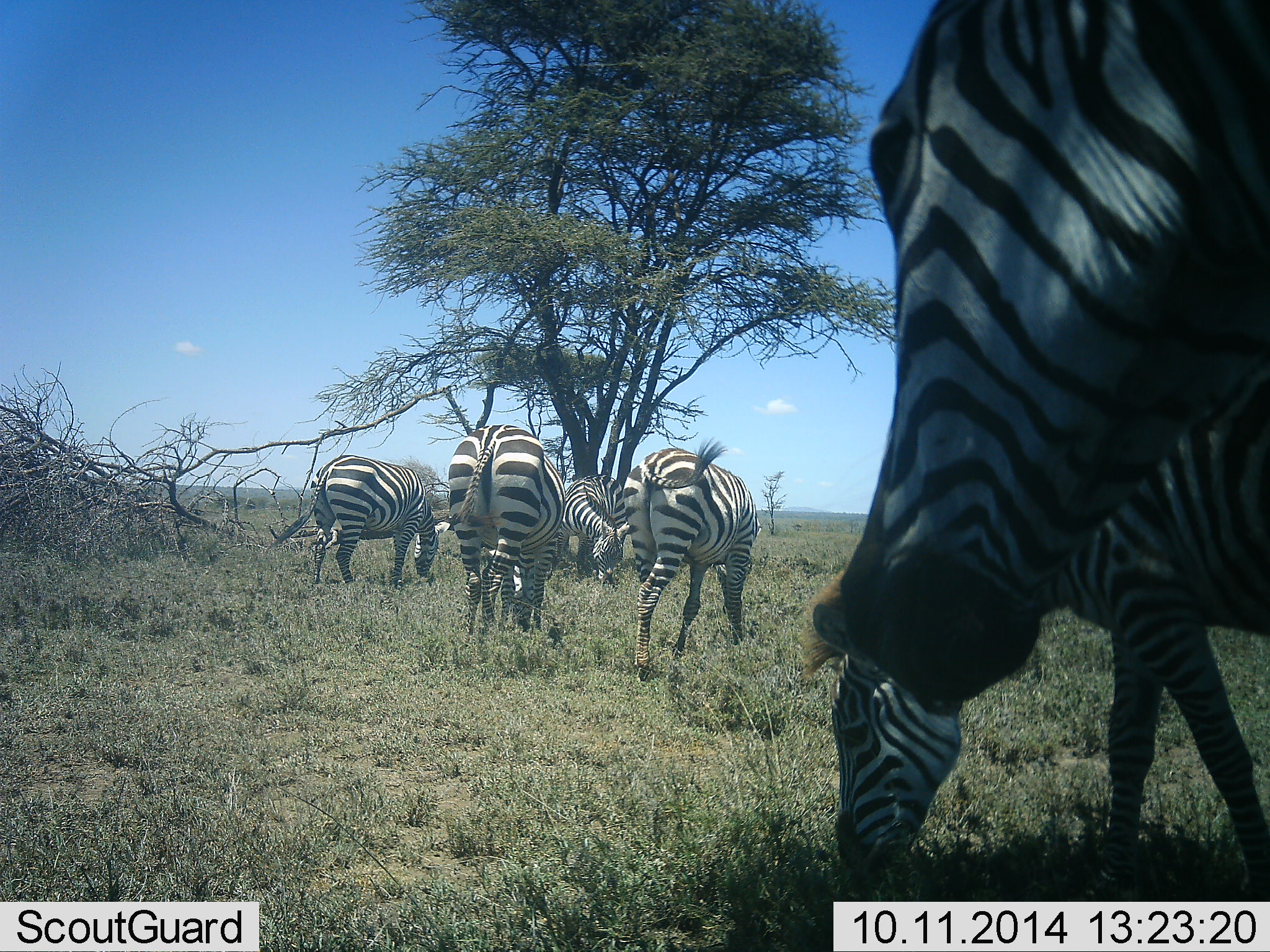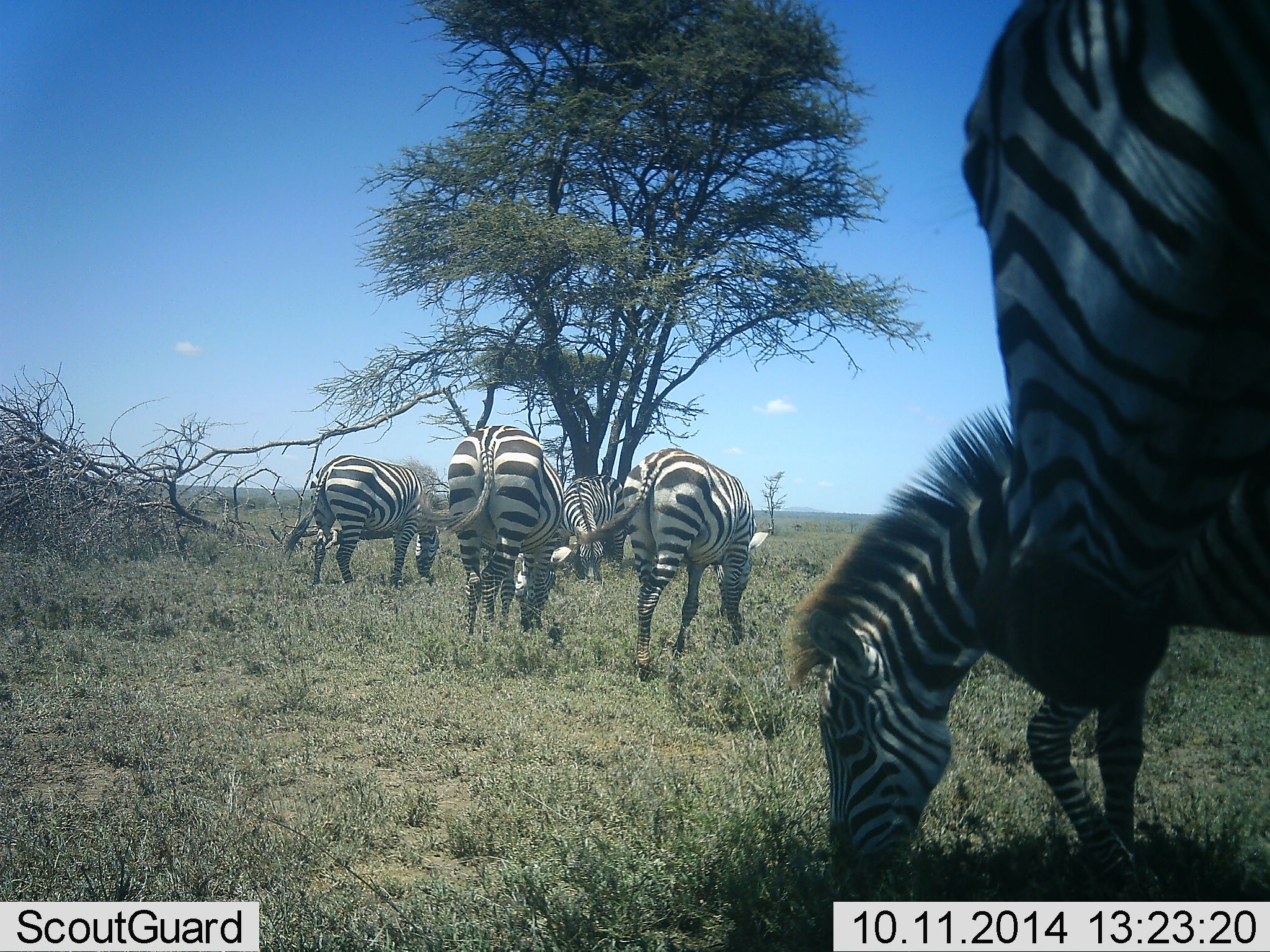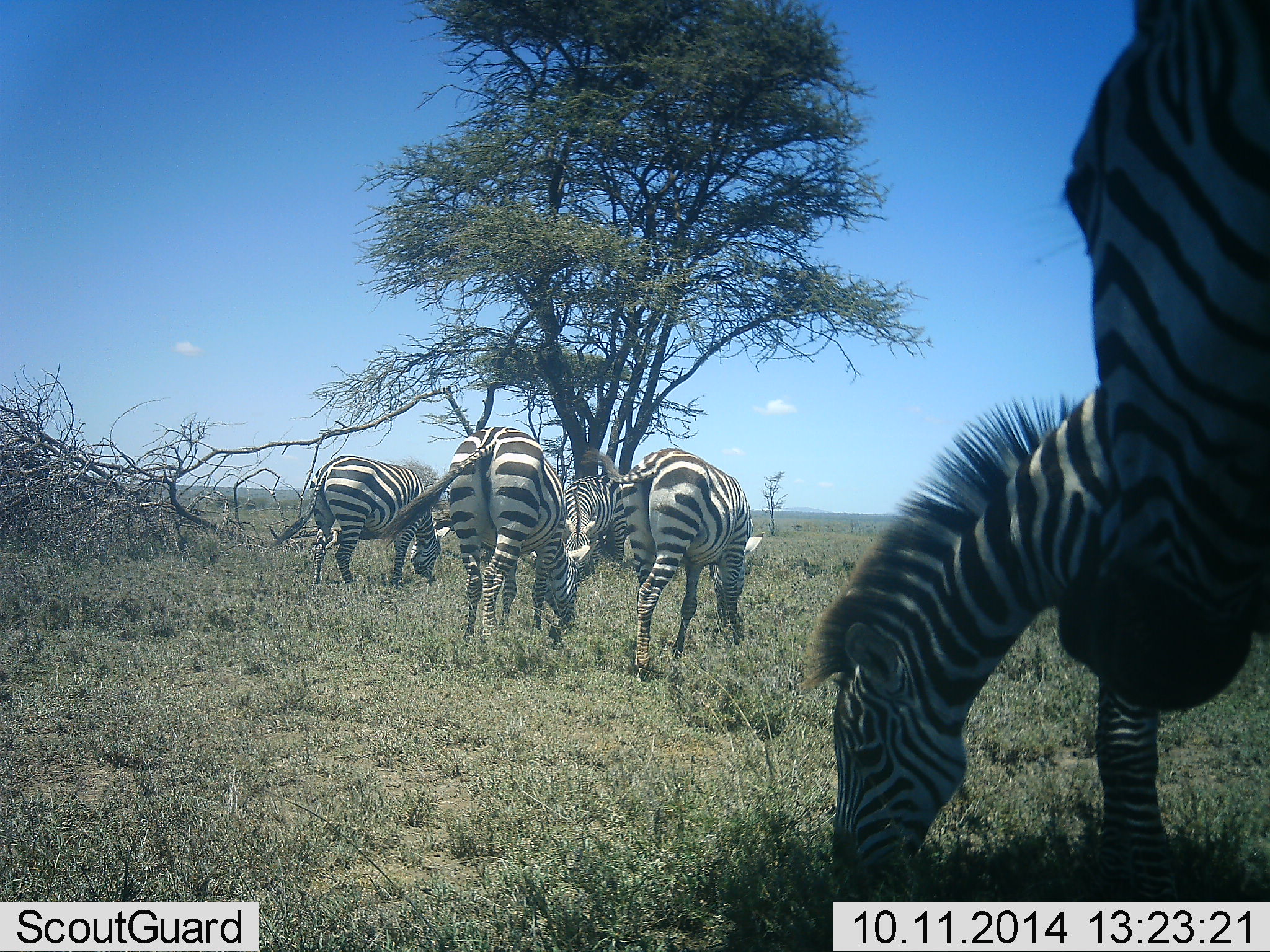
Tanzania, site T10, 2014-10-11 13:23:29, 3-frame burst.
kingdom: Animalia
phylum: Chordata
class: Mammalia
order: Perissodactyla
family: Equidae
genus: Equus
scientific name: Equus quagga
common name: plains zebra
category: zebra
Zebra (plains zebra) (Equus quagga), count 6. Behavior (volunteer vote fractions): standing 30%, resting 0%, moving 30%, interacting 10%. Young present (vote fraction): 30%. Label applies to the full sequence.